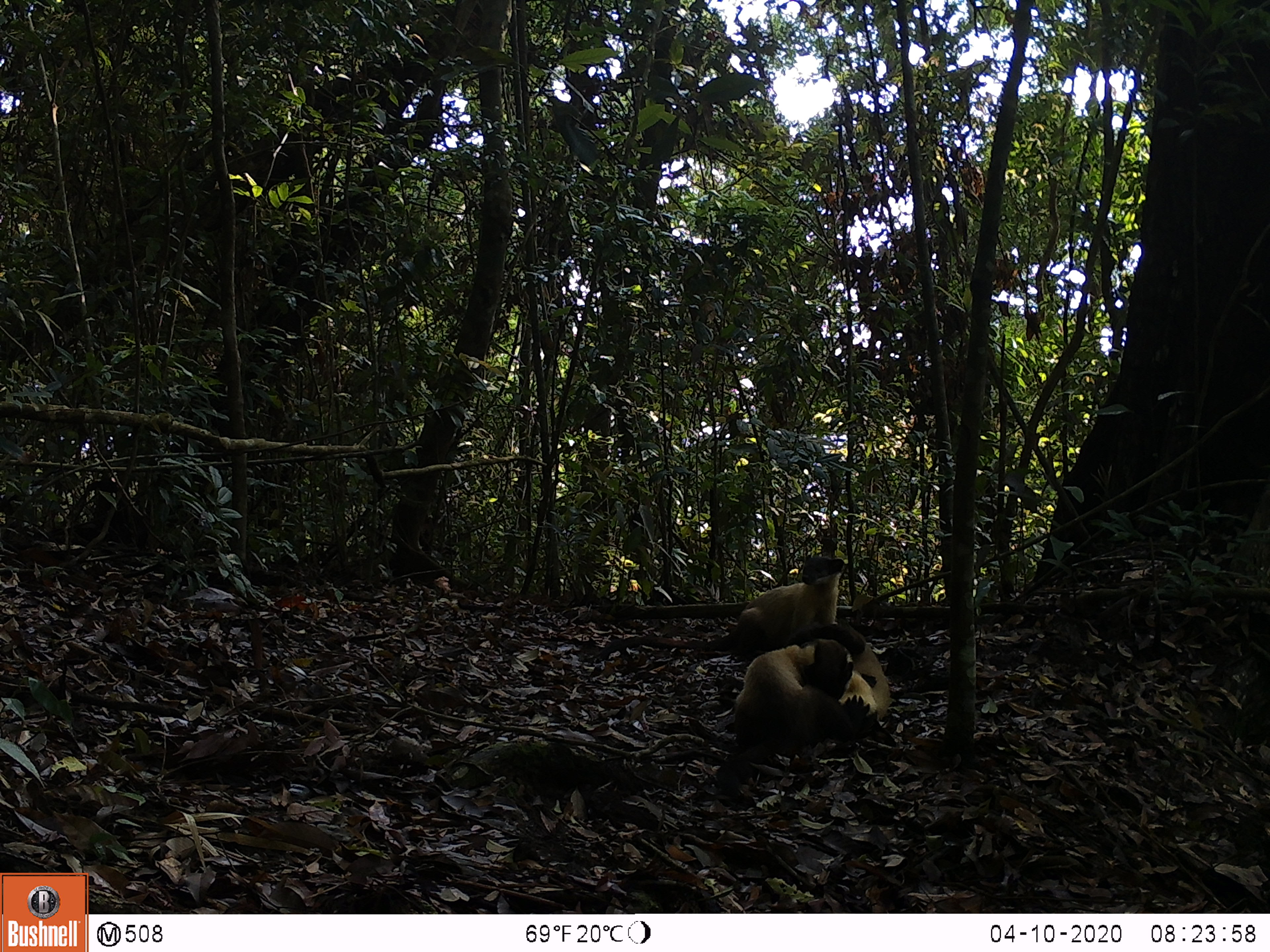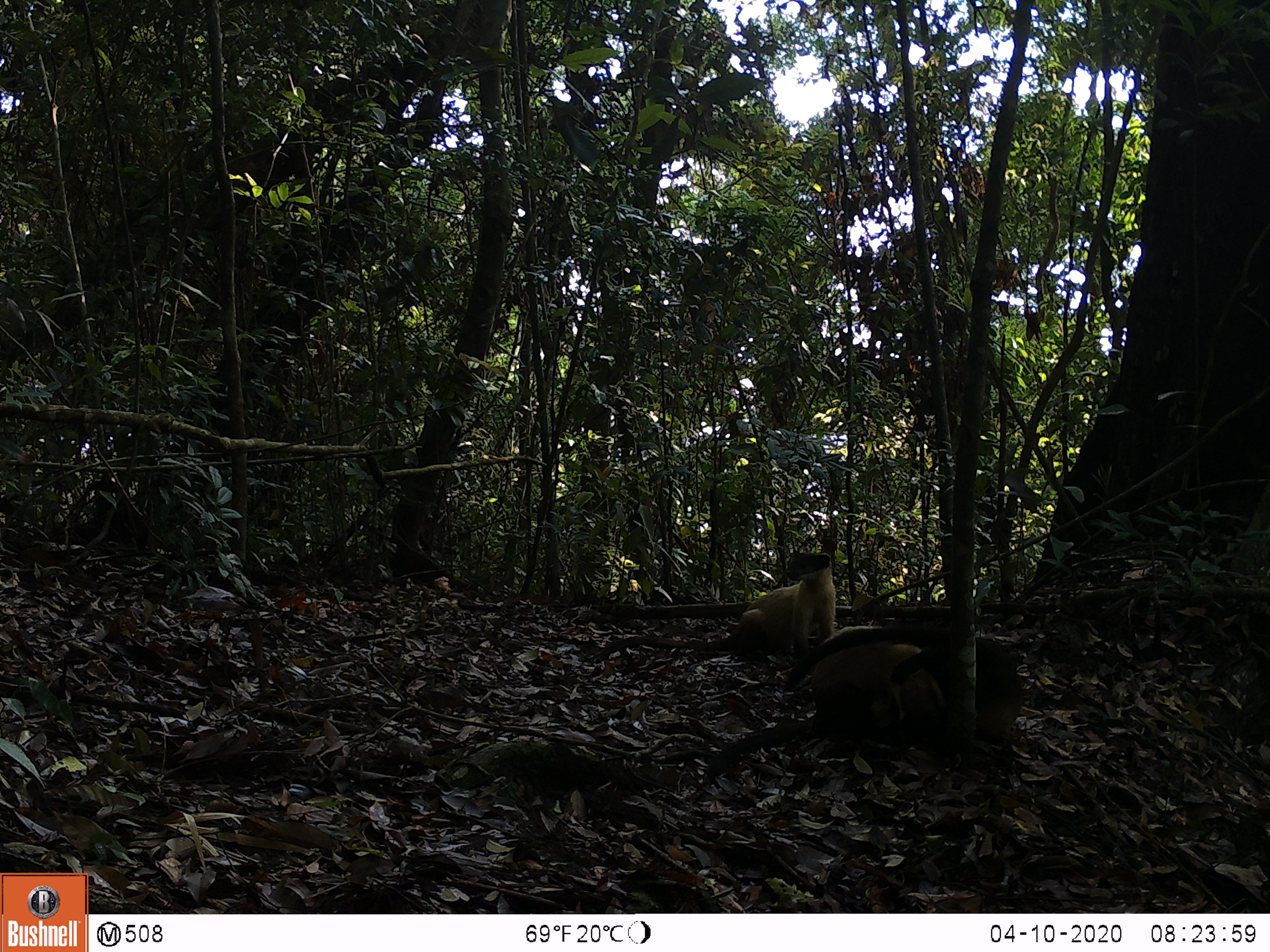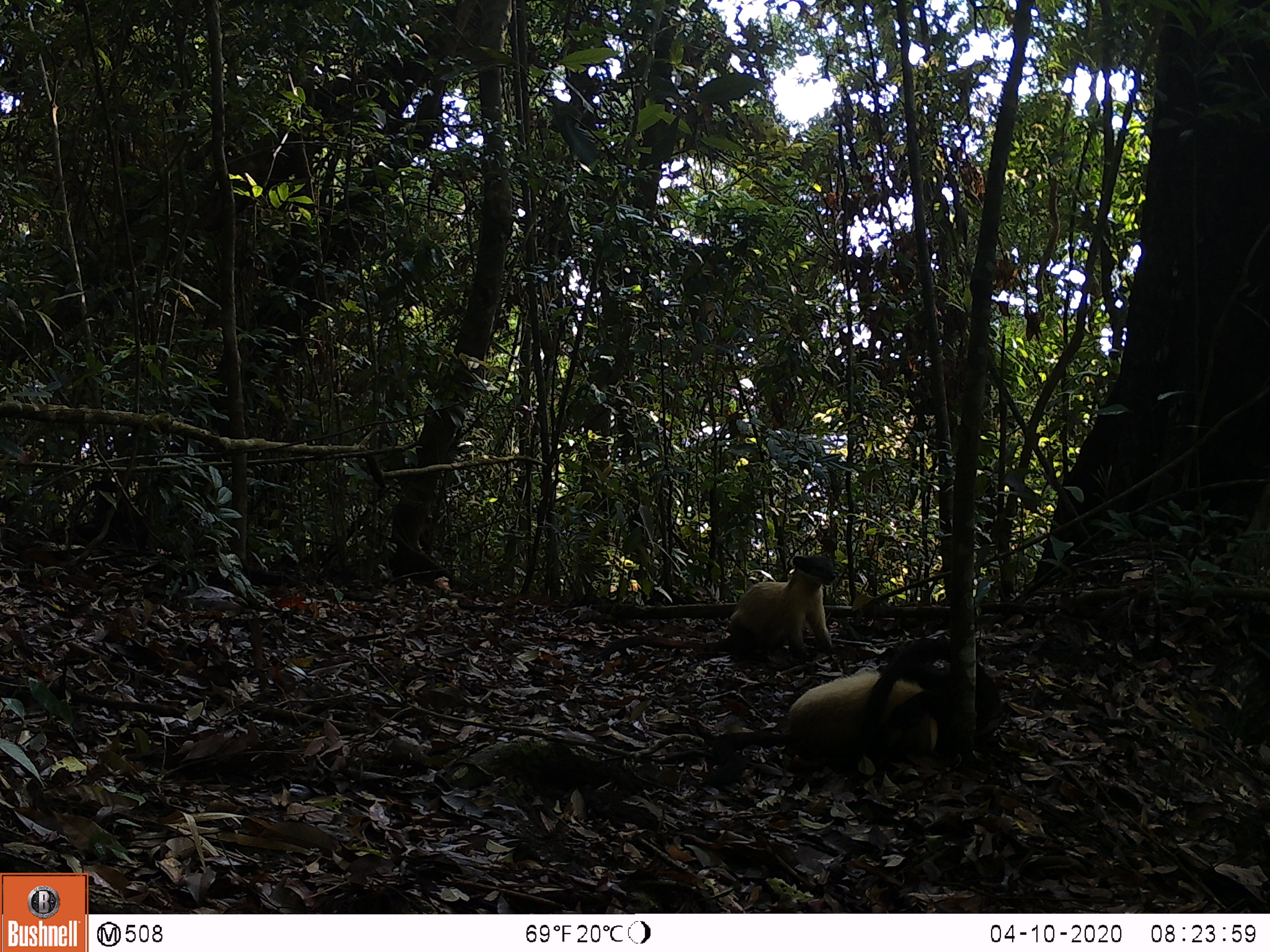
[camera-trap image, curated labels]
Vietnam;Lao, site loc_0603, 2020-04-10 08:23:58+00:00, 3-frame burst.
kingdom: Animalia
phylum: Chordata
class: Mammalia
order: Carnivora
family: Mustelidae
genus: Martes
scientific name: Martes flavigula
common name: yellow-throated marten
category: yellow throated marten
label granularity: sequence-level